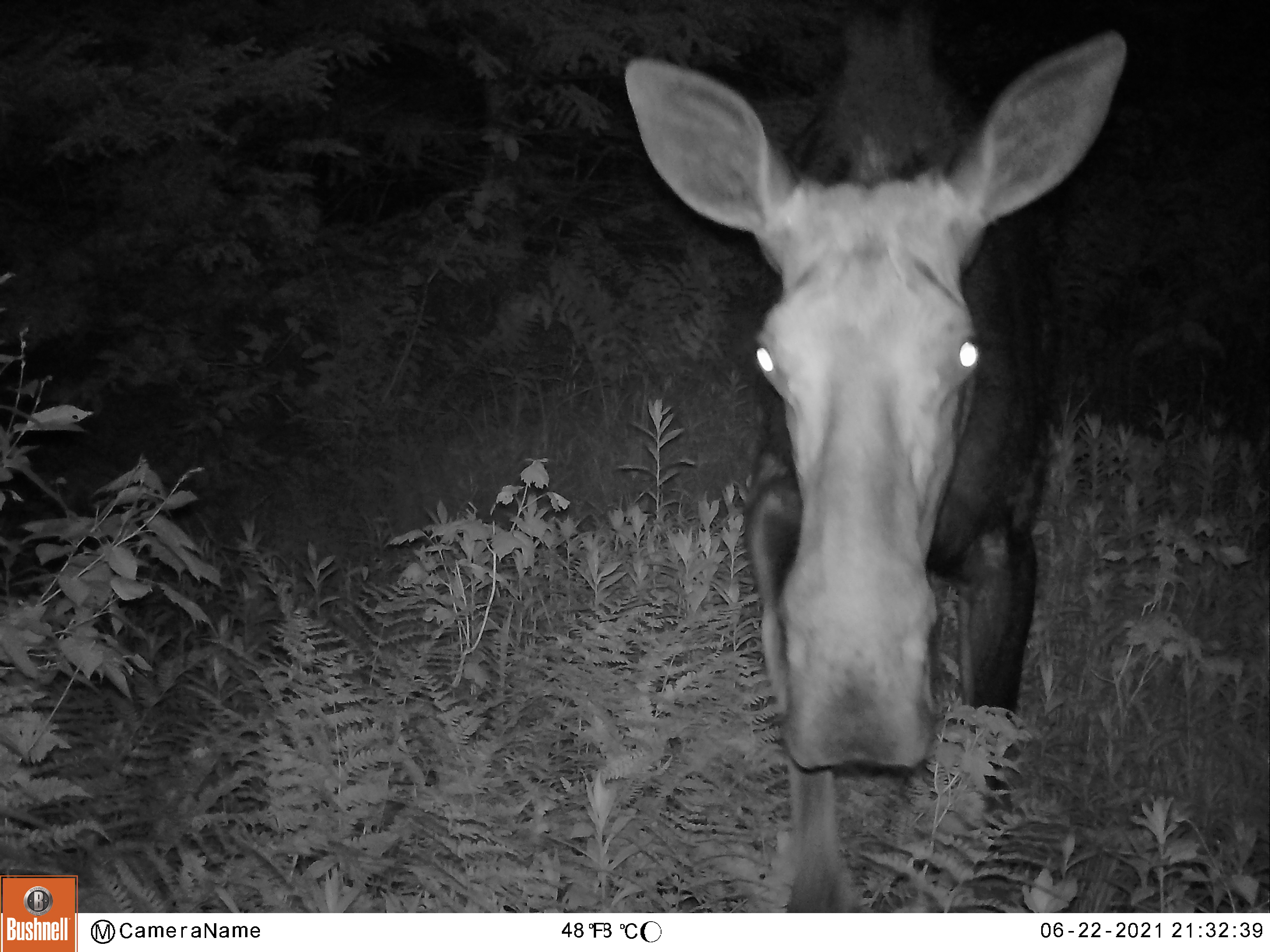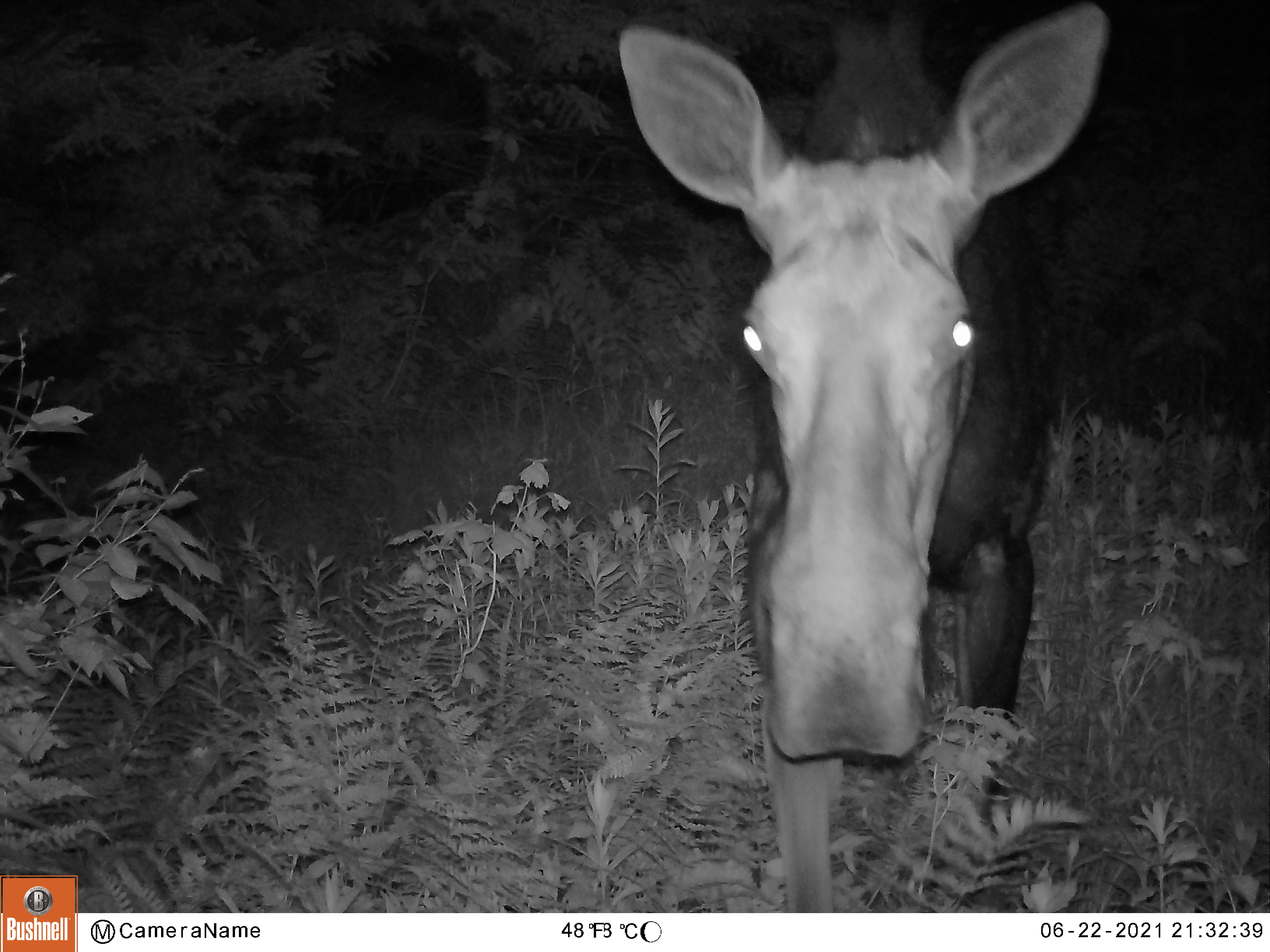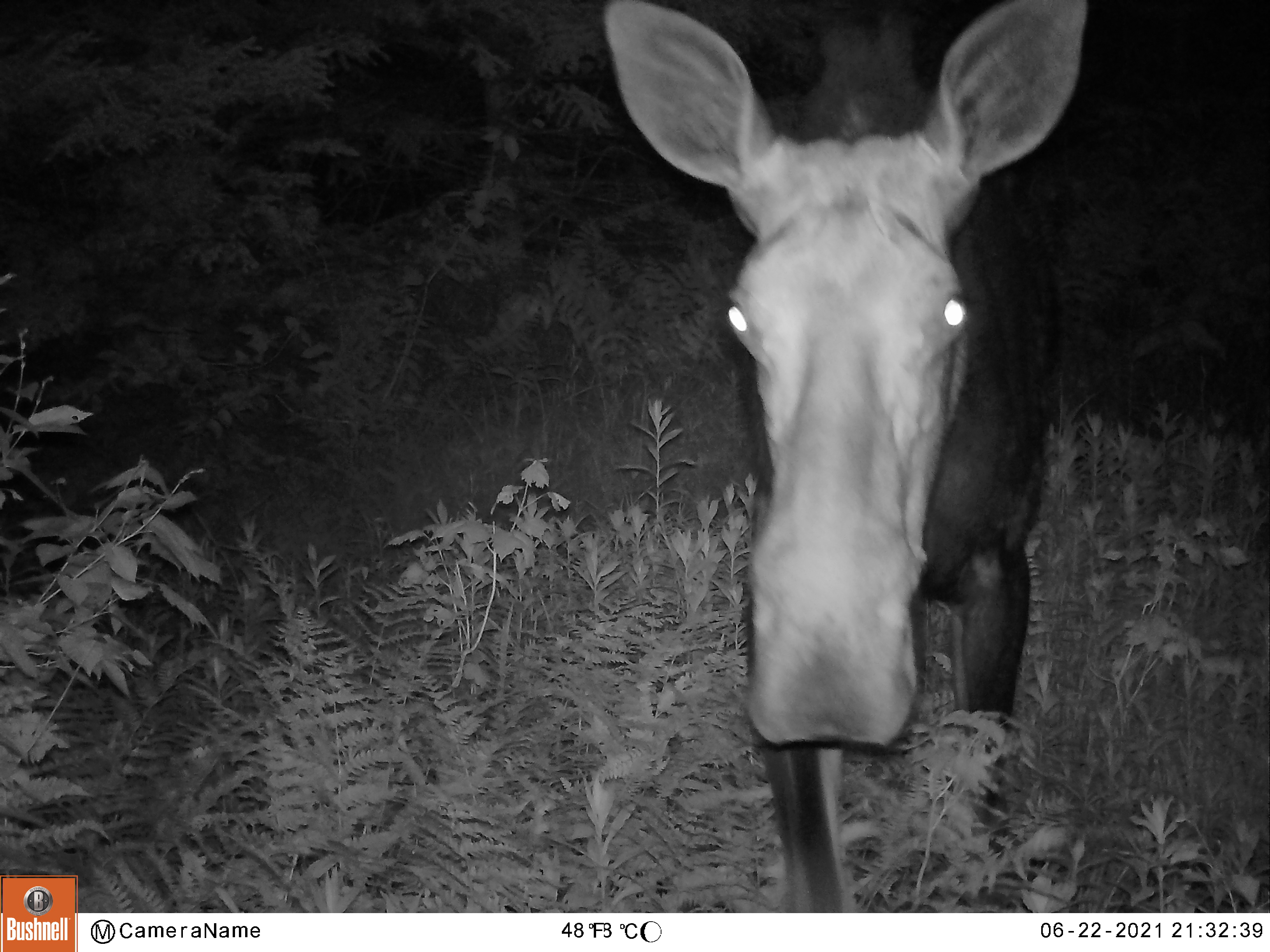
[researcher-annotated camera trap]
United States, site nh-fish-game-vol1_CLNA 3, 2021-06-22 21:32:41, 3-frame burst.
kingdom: Animalia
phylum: Chordata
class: Mammalia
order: Artiodactyla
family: Cervidae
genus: Alces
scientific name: Alces alces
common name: moose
Moose (Alces alces).